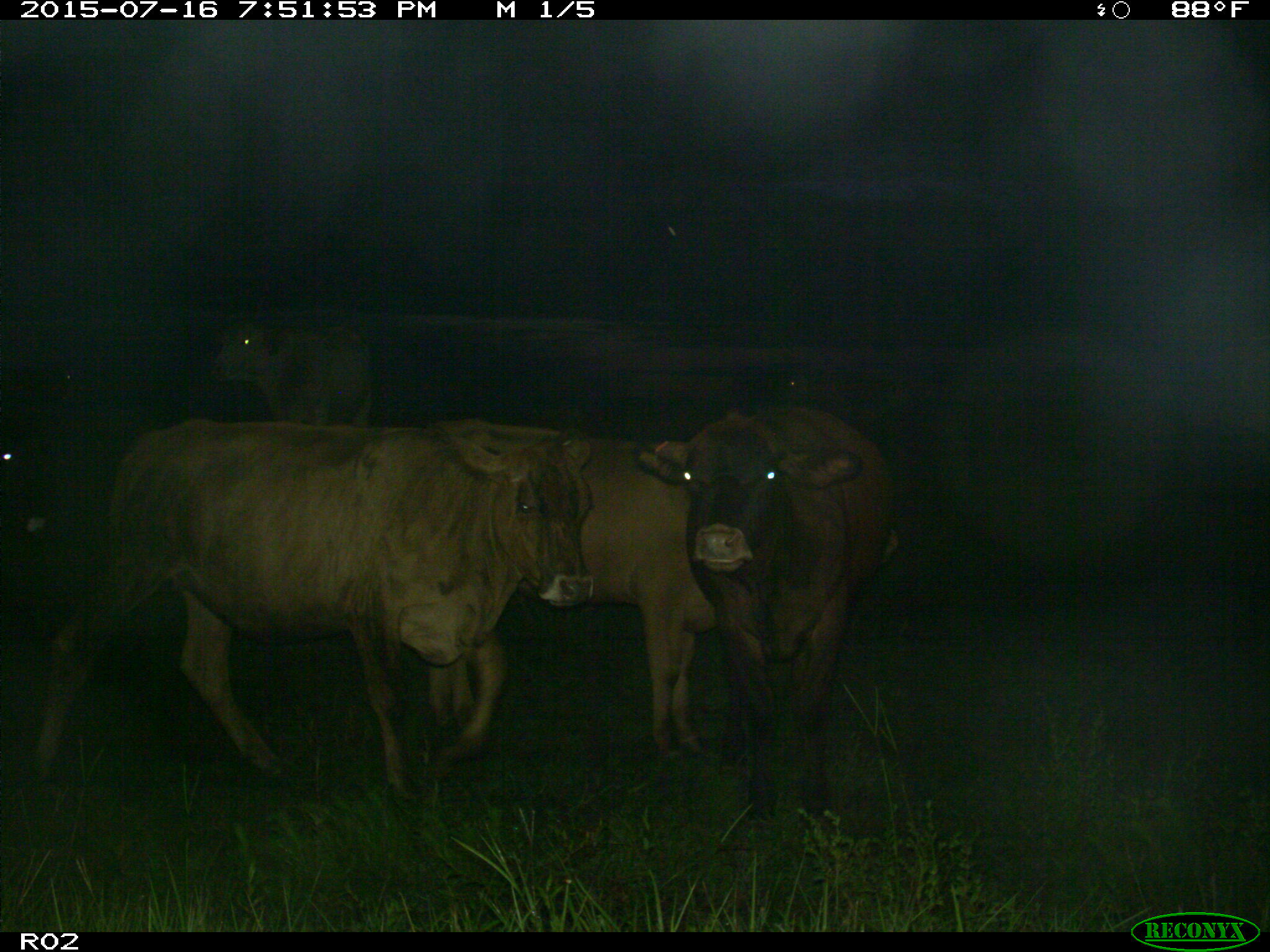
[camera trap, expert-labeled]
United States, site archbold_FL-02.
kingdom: Animalia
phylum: Chordata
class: Mammalia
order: Artiodactyla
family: Bovidae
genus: Bos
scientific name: Bos taurus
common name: domestic cow